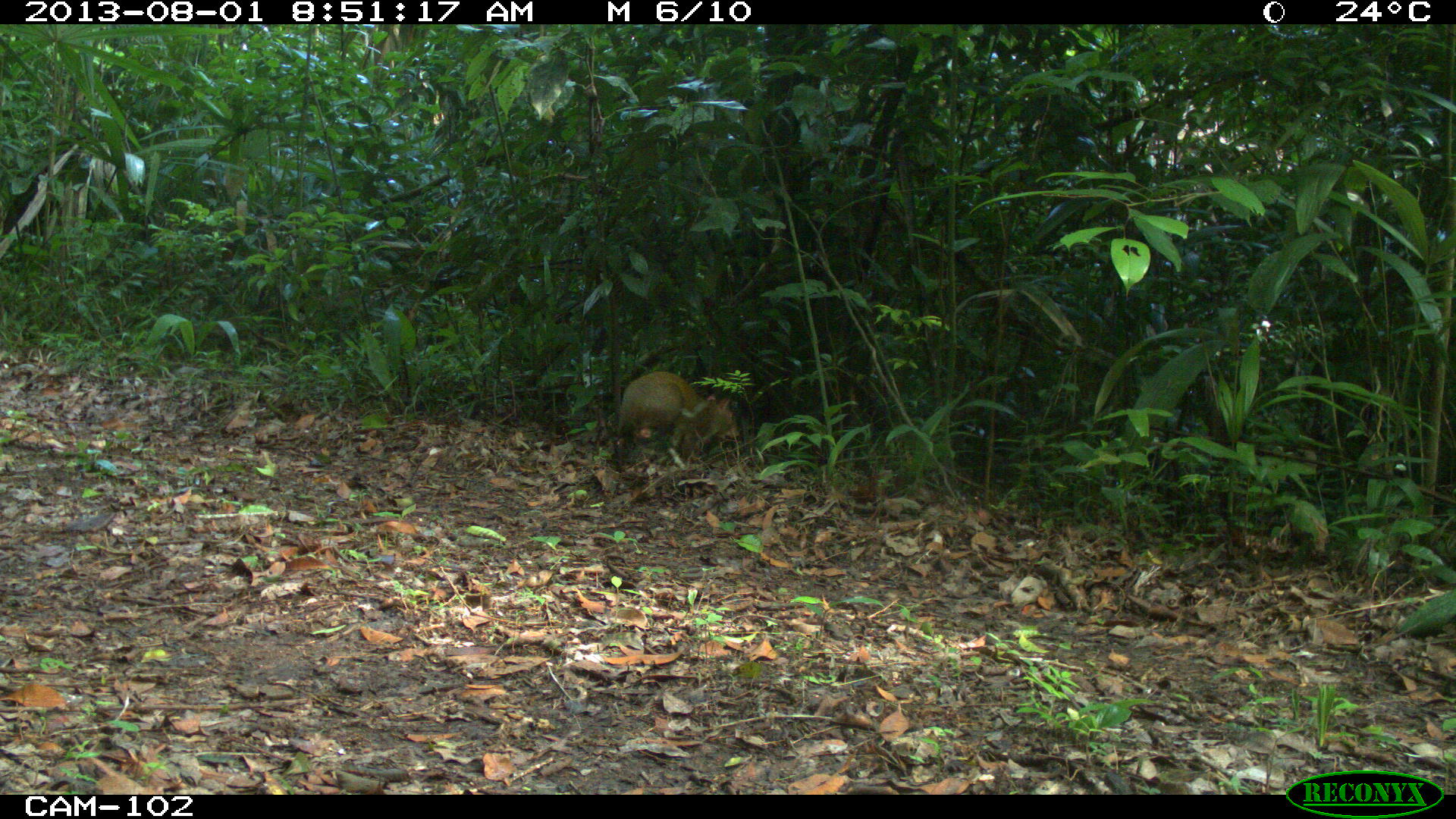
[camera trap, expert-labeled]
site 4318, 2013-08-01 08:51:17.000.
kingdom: Animalia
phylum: Chordata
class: Mammalia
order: Rodentia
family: Dasyproctidae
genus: Dasyprocta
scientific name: Dasyprocta punctata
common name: central american agouti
Dasyprocta punctata (central american agouti), count 1.